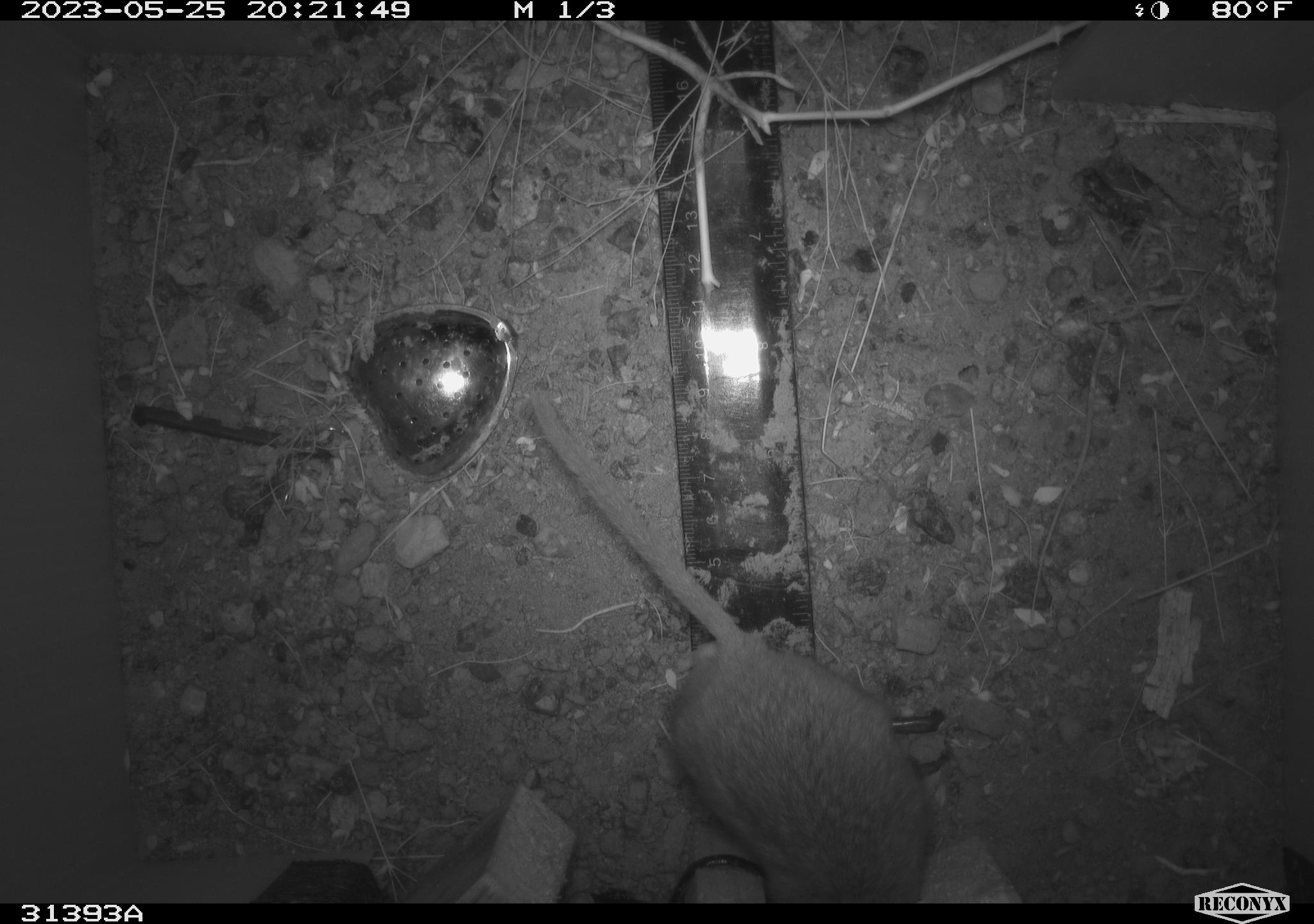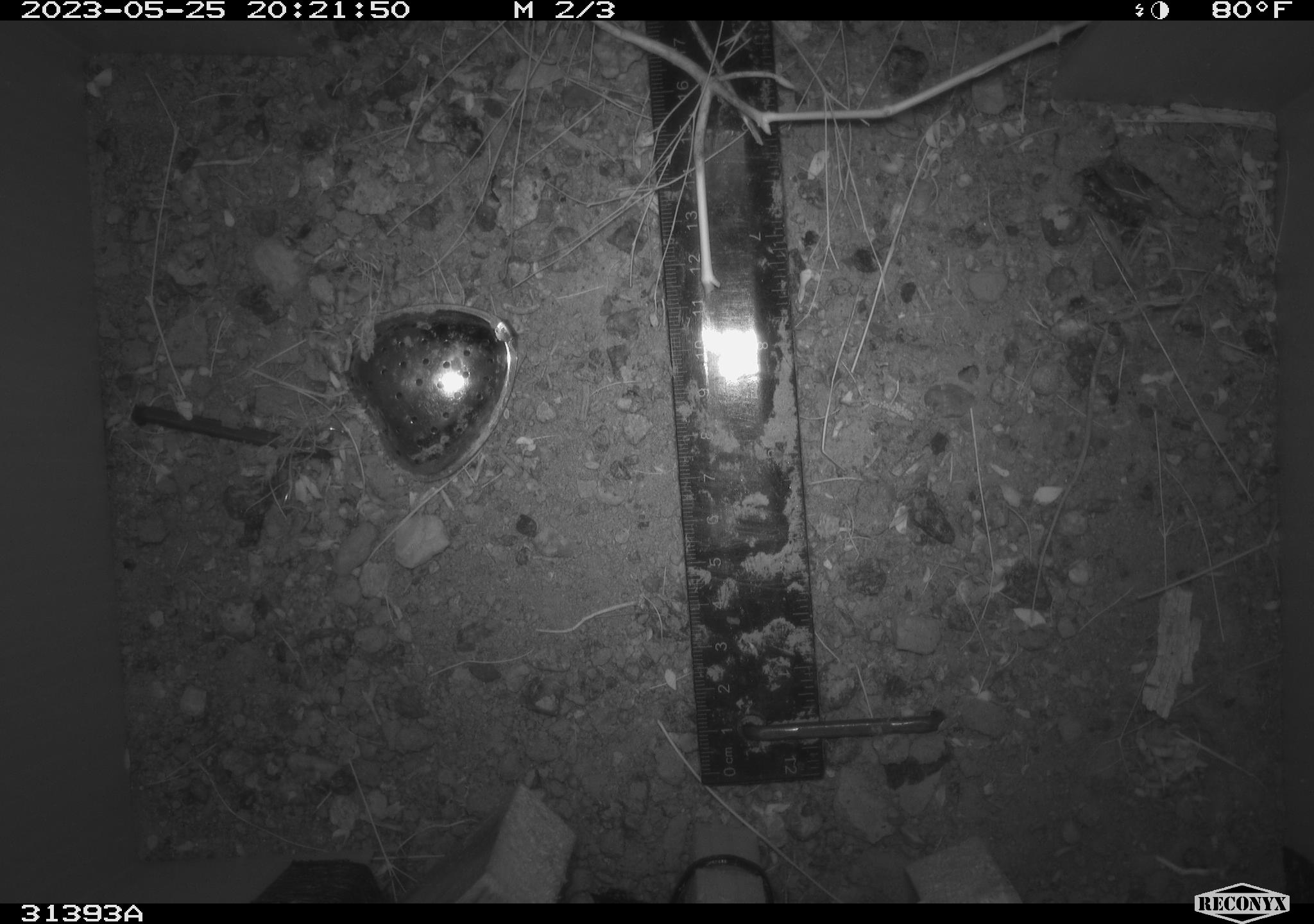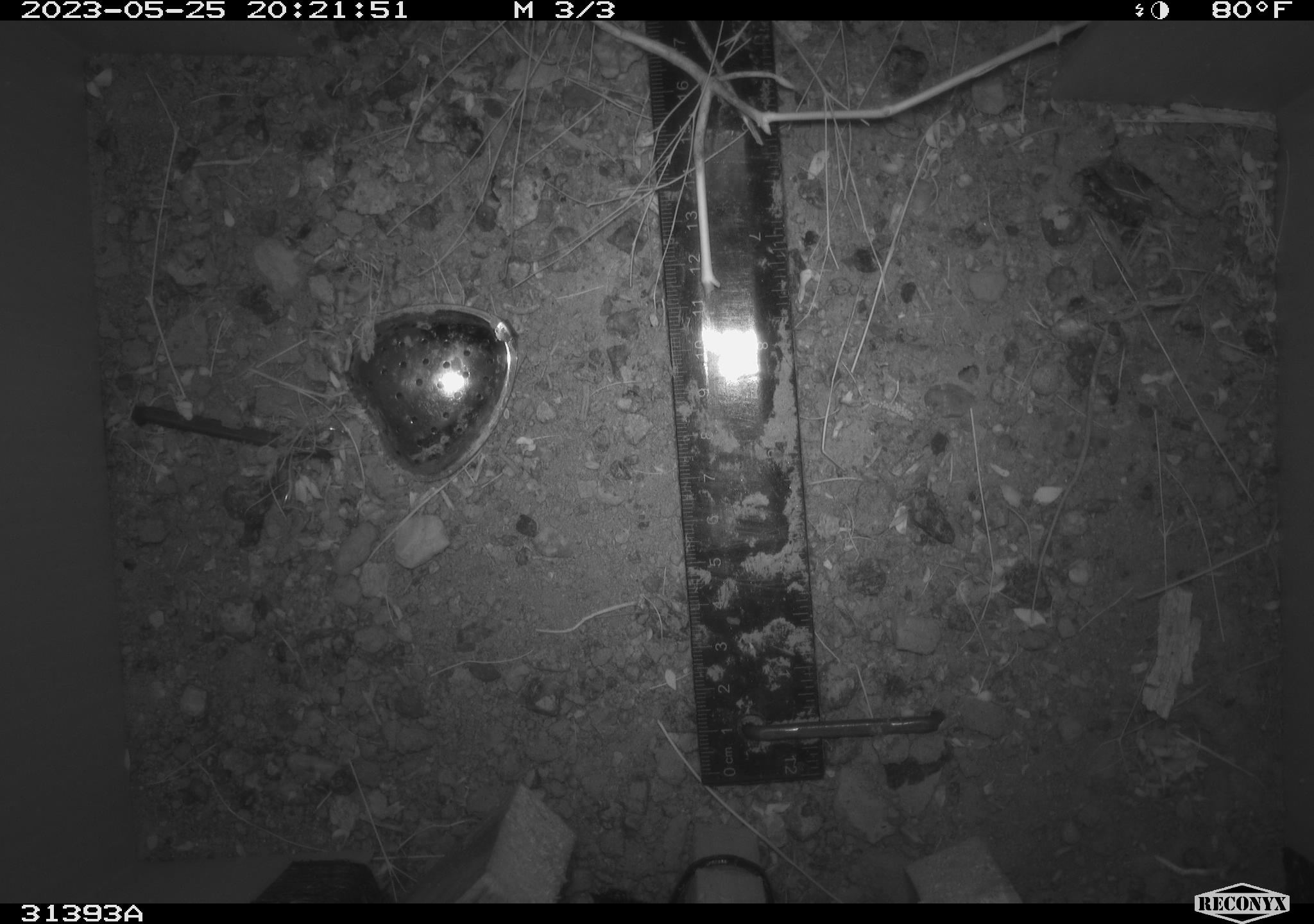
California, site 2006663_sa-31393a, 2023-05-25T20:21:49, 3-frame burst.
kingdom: Animalia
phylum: Chordata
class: Mammalia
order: Rodentia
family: Cricetidae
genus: Neotoma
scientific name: Neotoma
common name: pack rat or woodrat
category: neotoma species